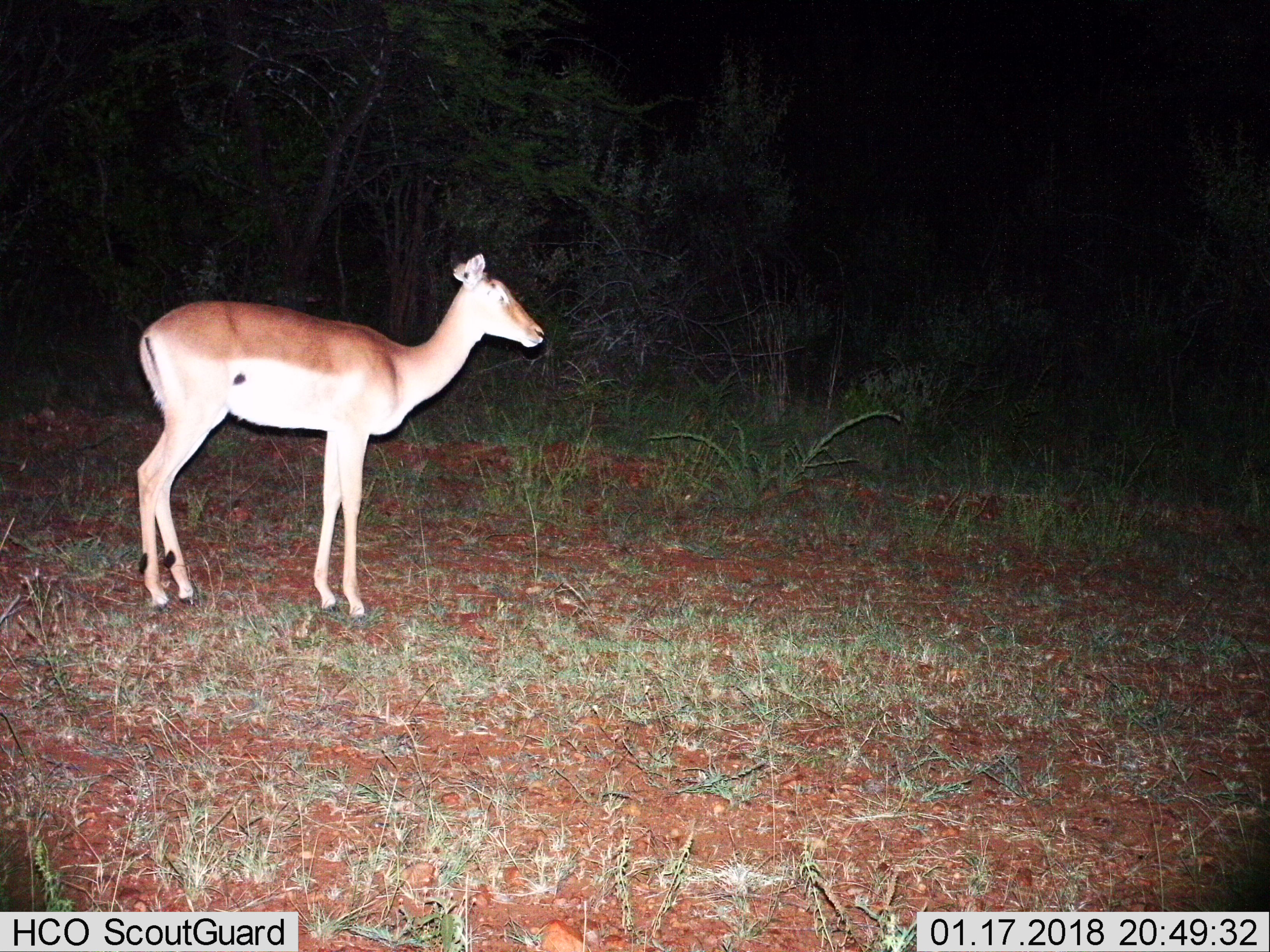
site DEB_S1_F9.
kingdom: Animalia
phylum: Chordata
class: Mammalia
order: Artiodactyla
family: Bovidae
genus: Aepyceros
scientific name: Aepyceros melampus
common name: impala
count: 1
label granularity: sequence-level